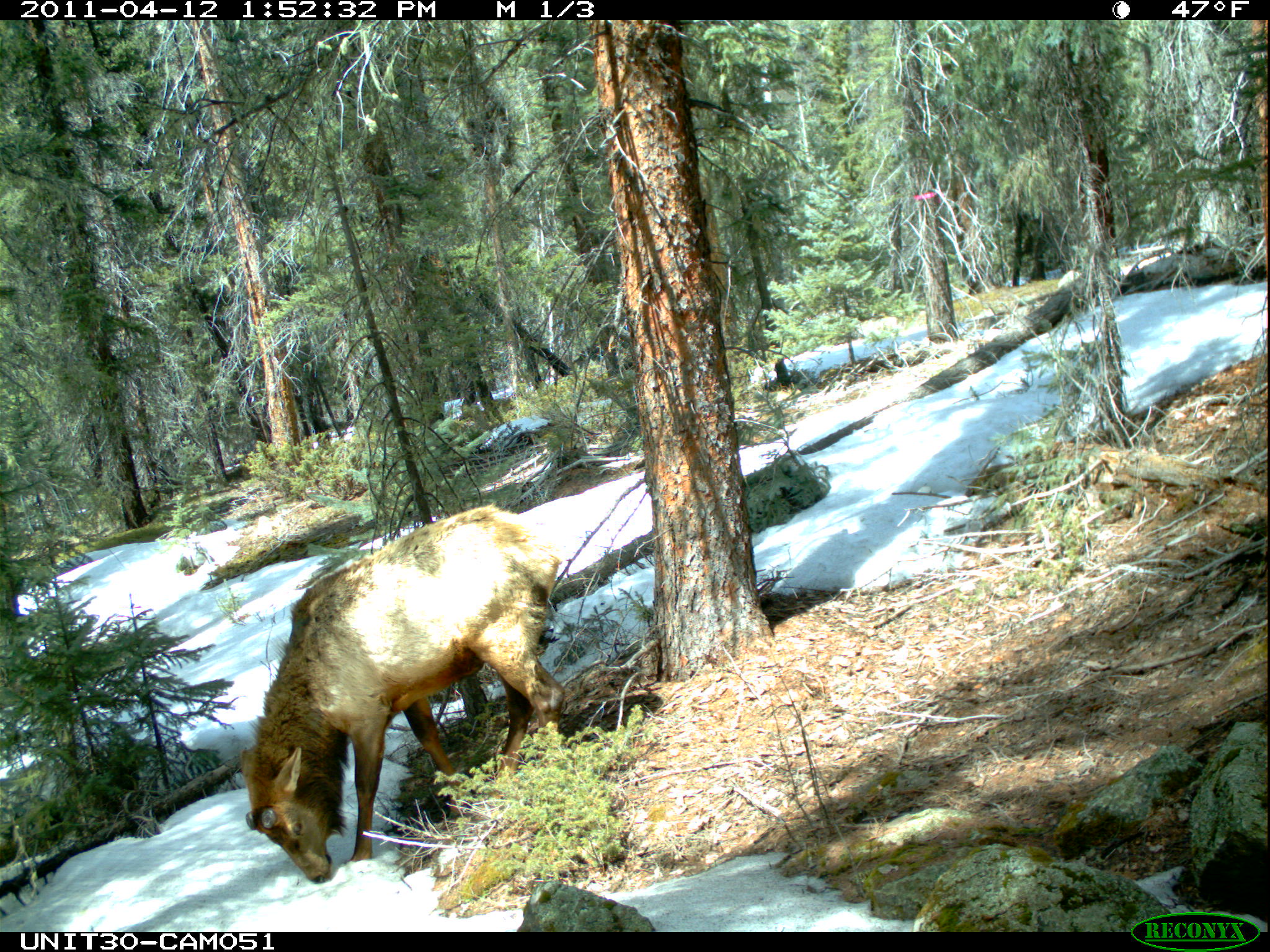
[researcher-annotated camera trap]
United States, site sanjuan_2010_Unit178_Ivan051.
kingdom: Animalia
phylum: Chordata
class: Mammalia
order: Artiodactyla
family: Cervidae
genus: Cervus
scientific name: Cervus elaphus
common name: red deer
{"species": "Cervus elaphus (red deer)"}